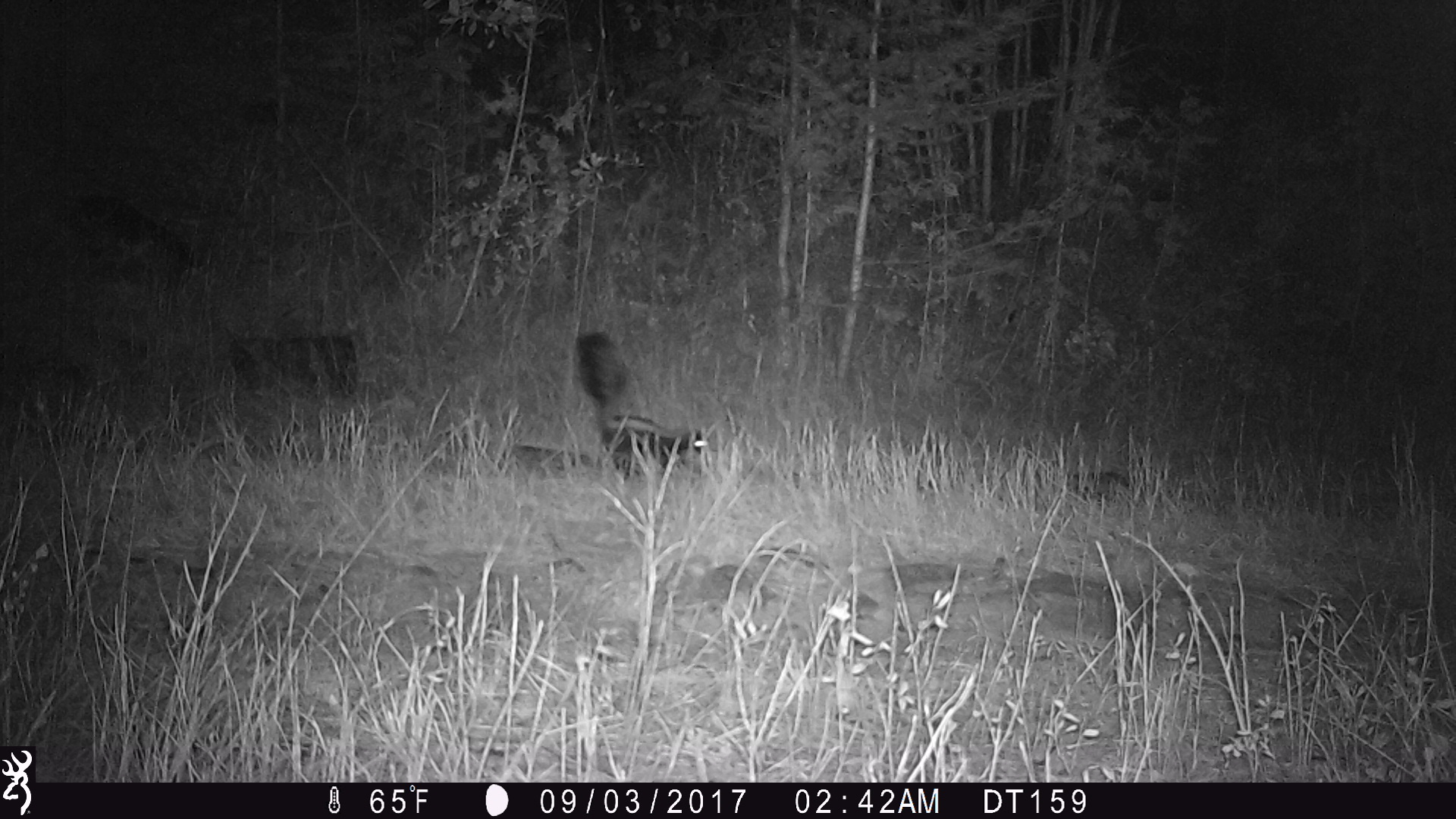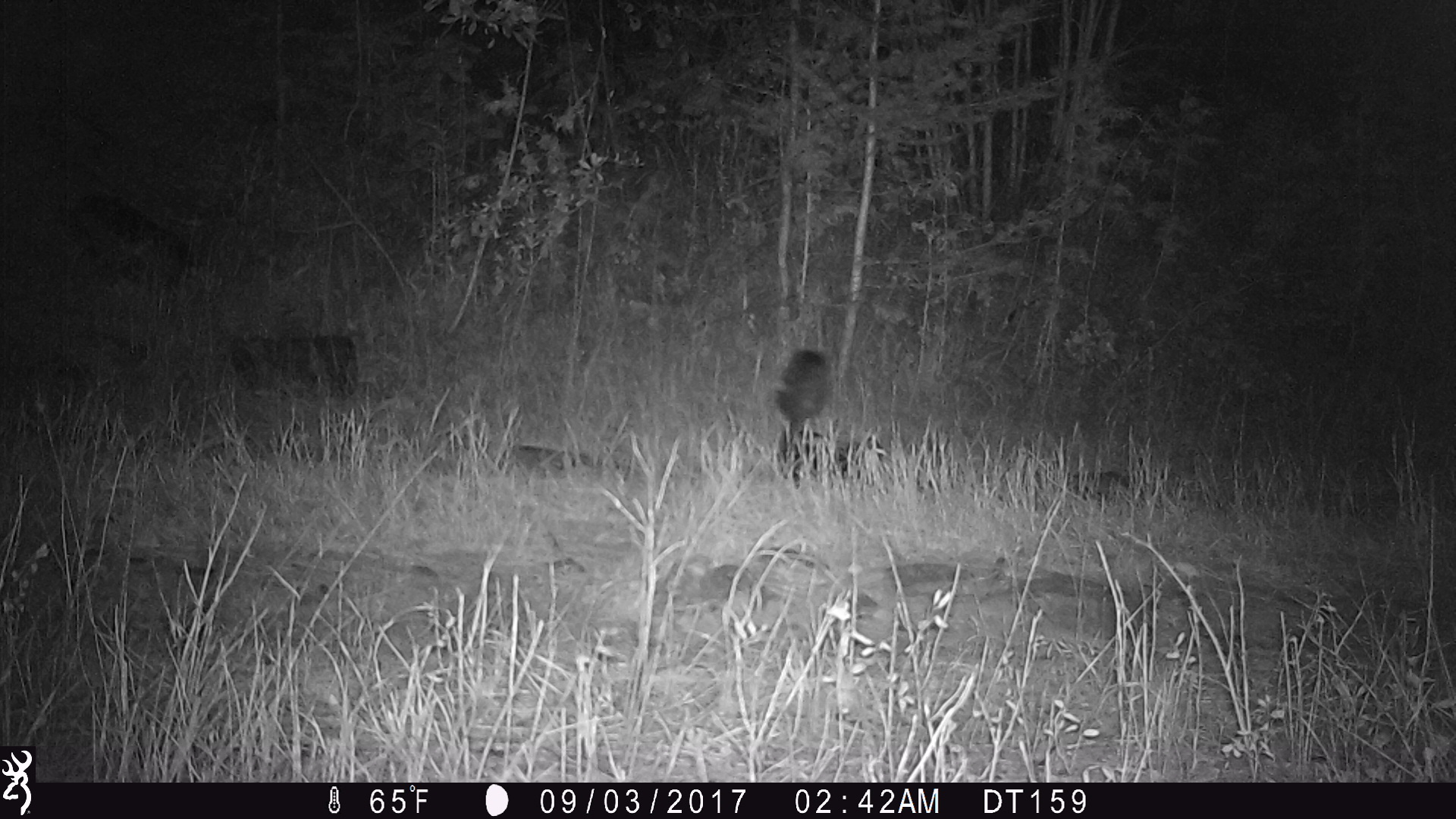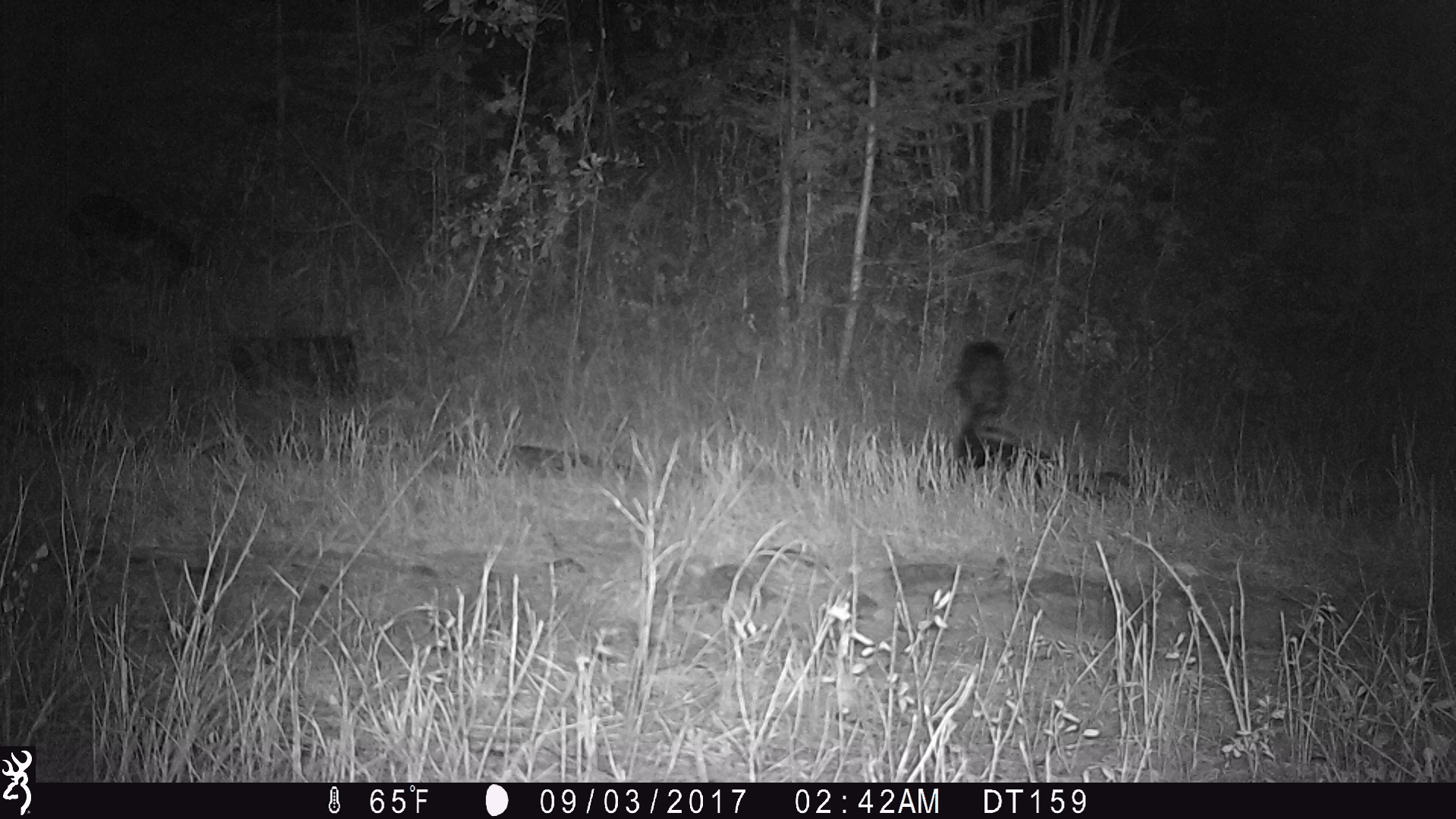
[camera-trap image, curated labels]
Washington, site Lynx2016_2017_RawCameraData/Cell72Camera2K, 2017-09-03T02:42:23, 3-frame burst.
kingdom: Animalia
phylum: Chordata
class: Mammalia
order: Carnivora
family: Mephitidae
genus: Mephitis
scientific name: Mephitis mephitis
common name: striped skunk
Mephitis mephitis (striped skunk). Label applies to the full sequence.